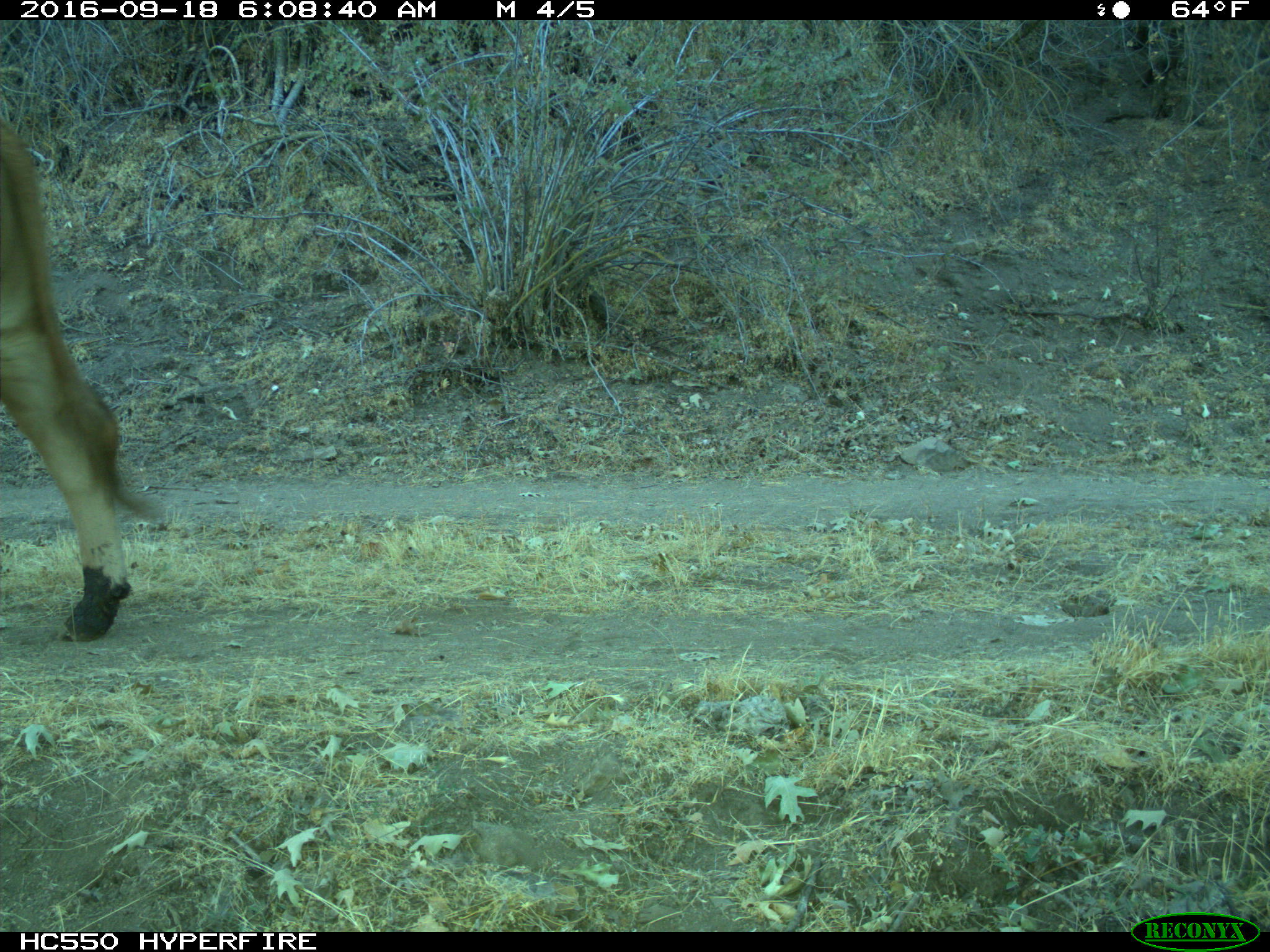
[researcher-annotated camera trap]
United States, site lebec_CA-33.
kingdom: Animalia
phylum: Chordata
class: Mammalia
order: Artiodactyla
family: Bovidae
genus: Bos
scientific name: Bos taurus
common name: domestic cow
Bos taurus (domestic cow).